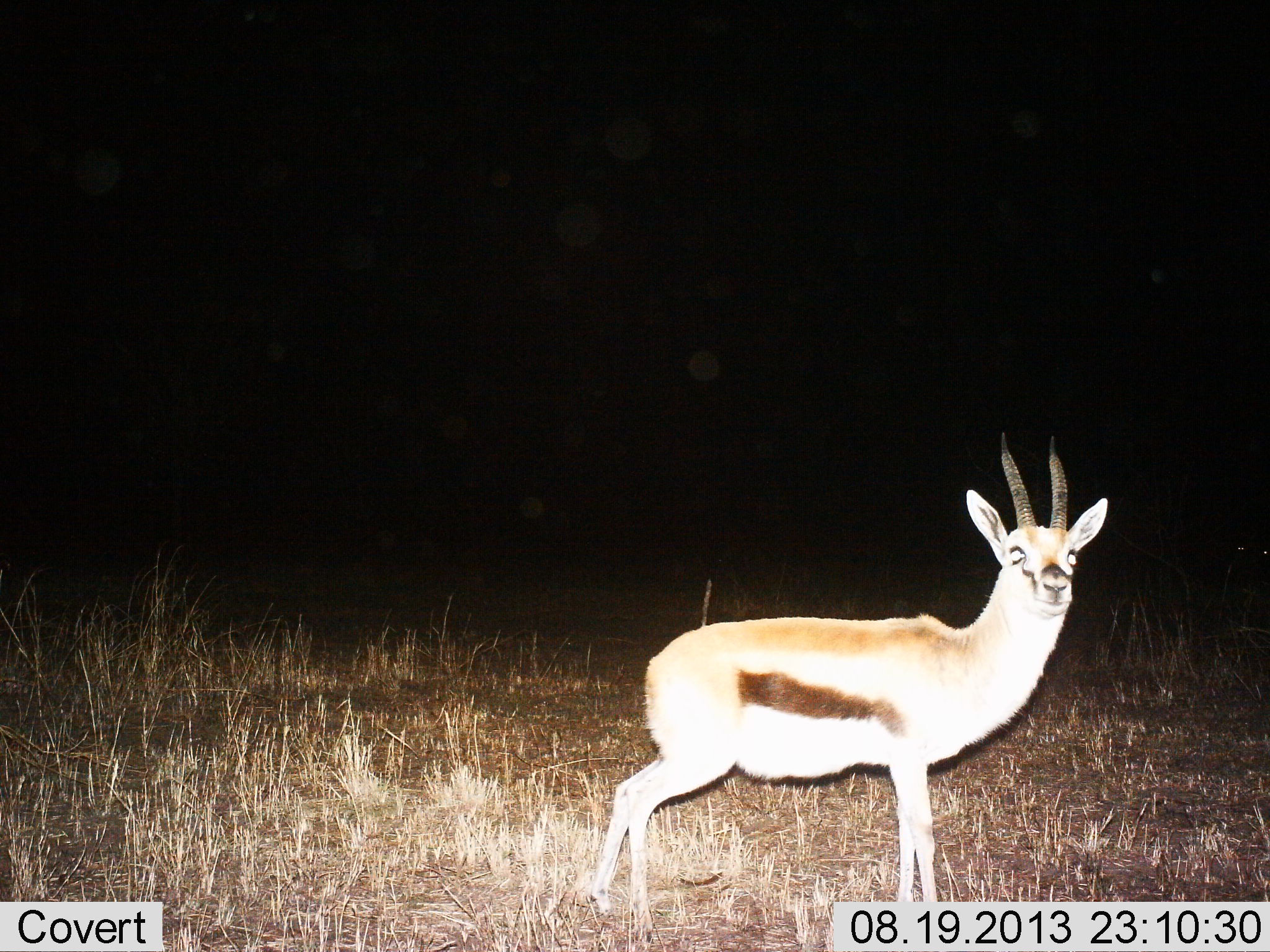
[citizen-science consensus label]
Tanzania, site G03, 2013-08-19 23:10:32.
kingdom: Animalia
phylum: Chordata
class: Mammalia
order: Artiodactyla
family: Bovidae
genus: Eudorcas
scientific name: Eudorcas thomsonii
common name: thomson's gazelle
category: gazellethomsons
Gazellethomsons (thomson's gazelle) (Eudorcas thomsonii), count 1. Behavior (volunteer vote fractions): standing 100%, resting 0%, moving 0%, interacting 0%. Young present (vote fraction): 0%. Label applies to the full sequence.